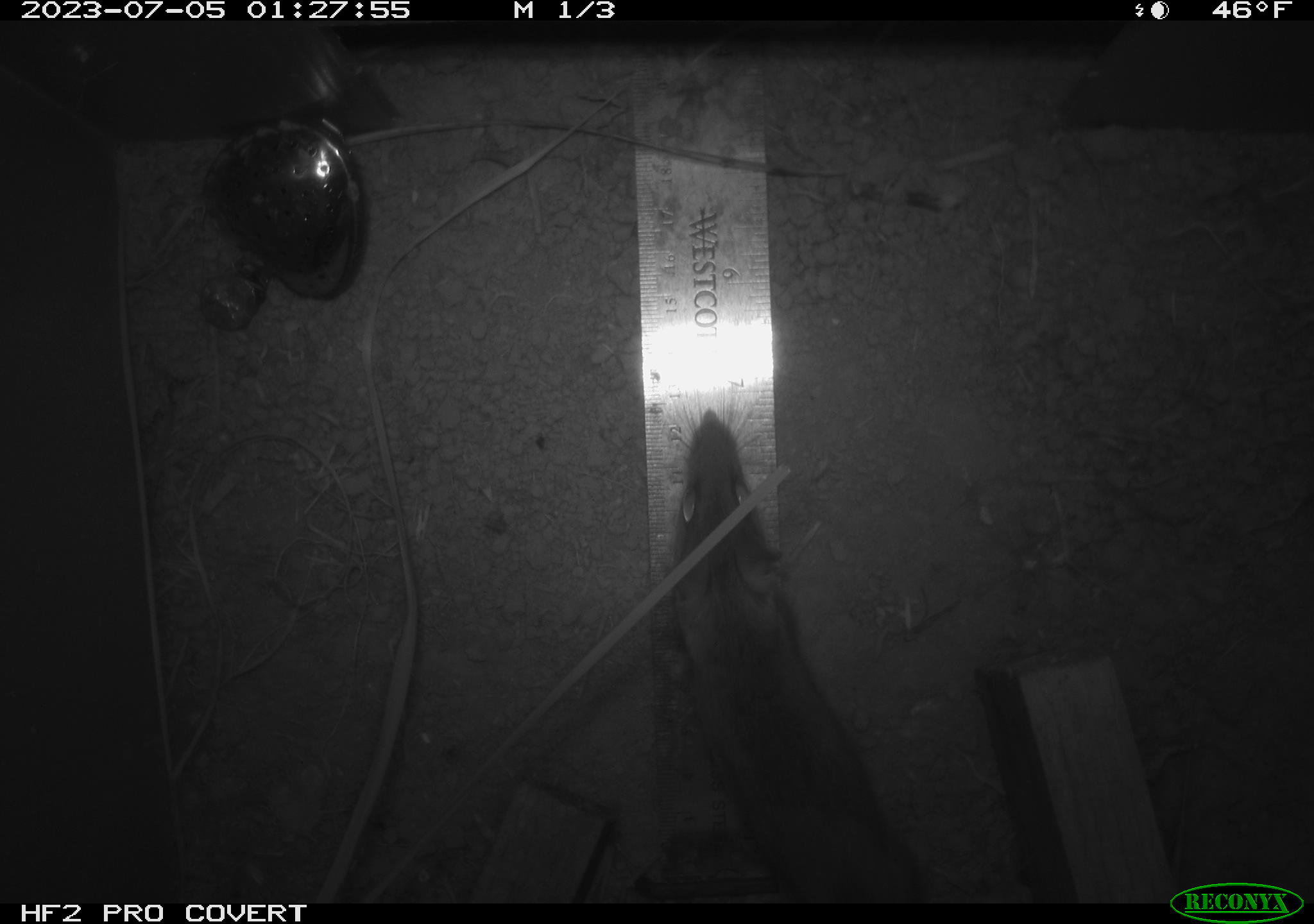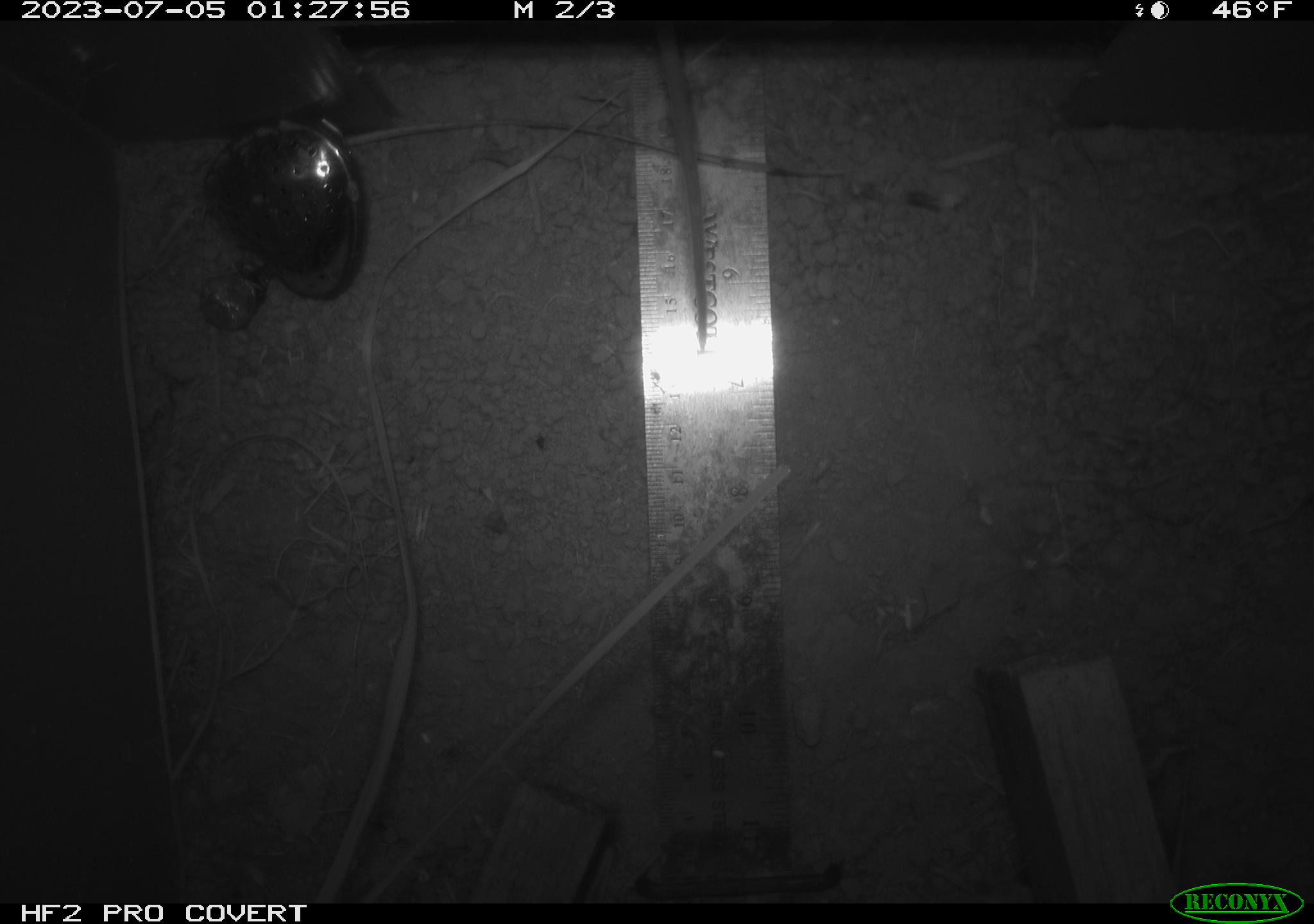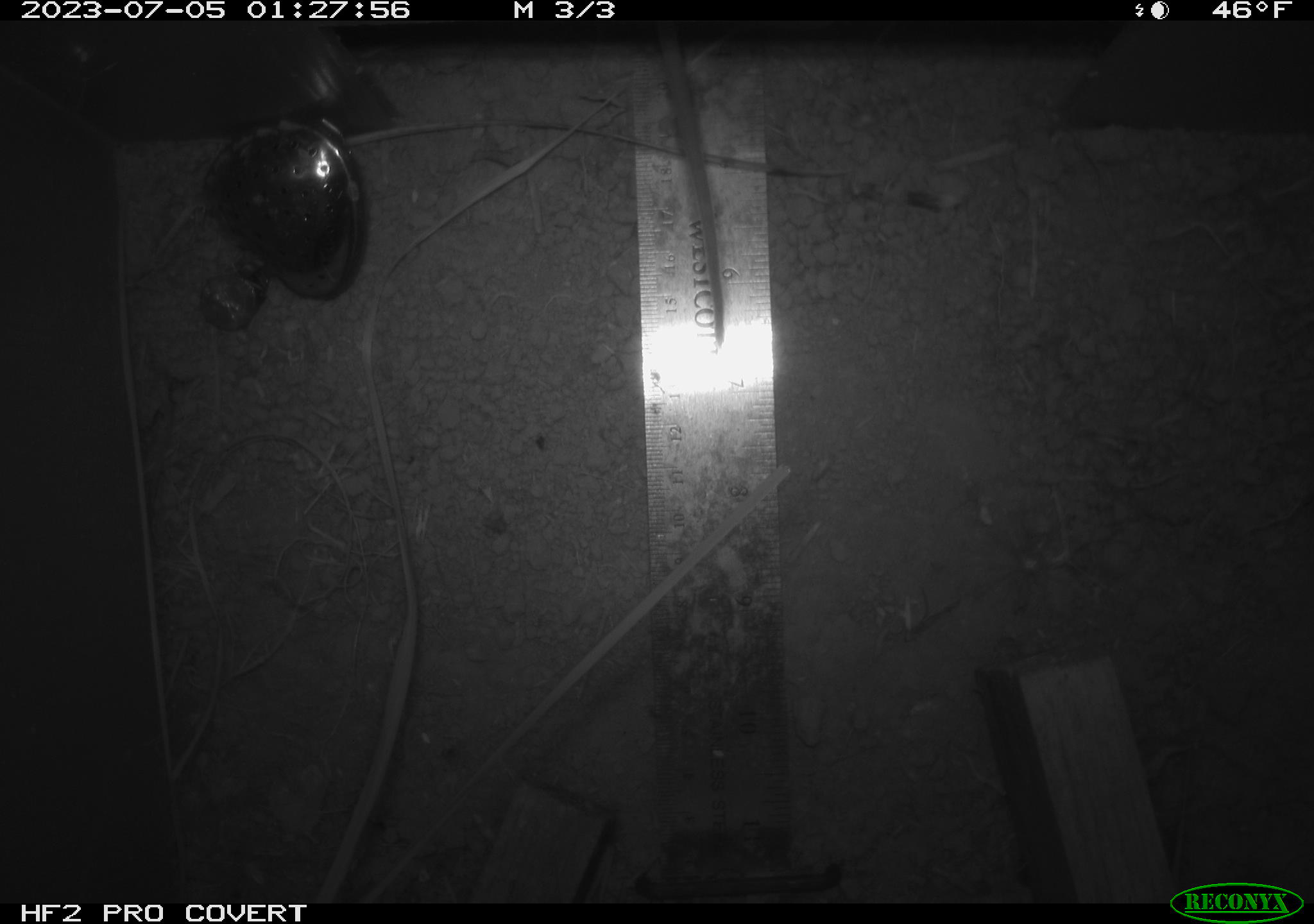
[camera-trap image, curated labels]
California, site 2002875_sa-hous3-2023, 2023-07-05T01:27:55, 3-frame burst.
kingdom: Animalia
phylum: Chordata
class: Mammalia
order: Rodentia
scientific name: Rodentia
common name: mouse species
Mouse species (Rodentia).